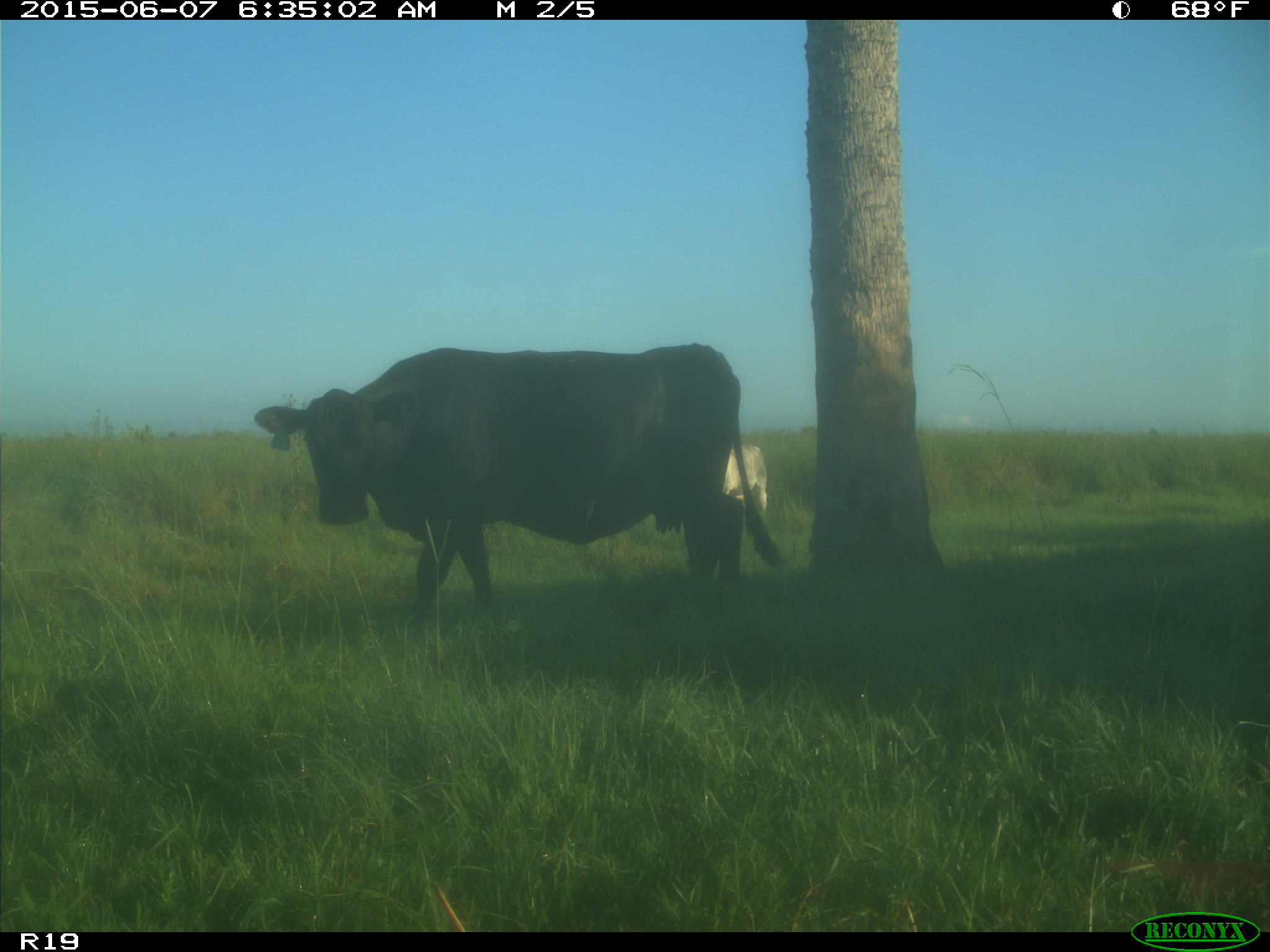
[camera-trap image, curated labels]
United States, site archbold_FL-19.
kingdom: Animalia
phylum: Chordata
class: Mammalia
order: Artiodactyla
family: Bovidae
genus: Bos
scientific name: Bos taurus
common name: domestic cow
Bos taurus (domestic cow).